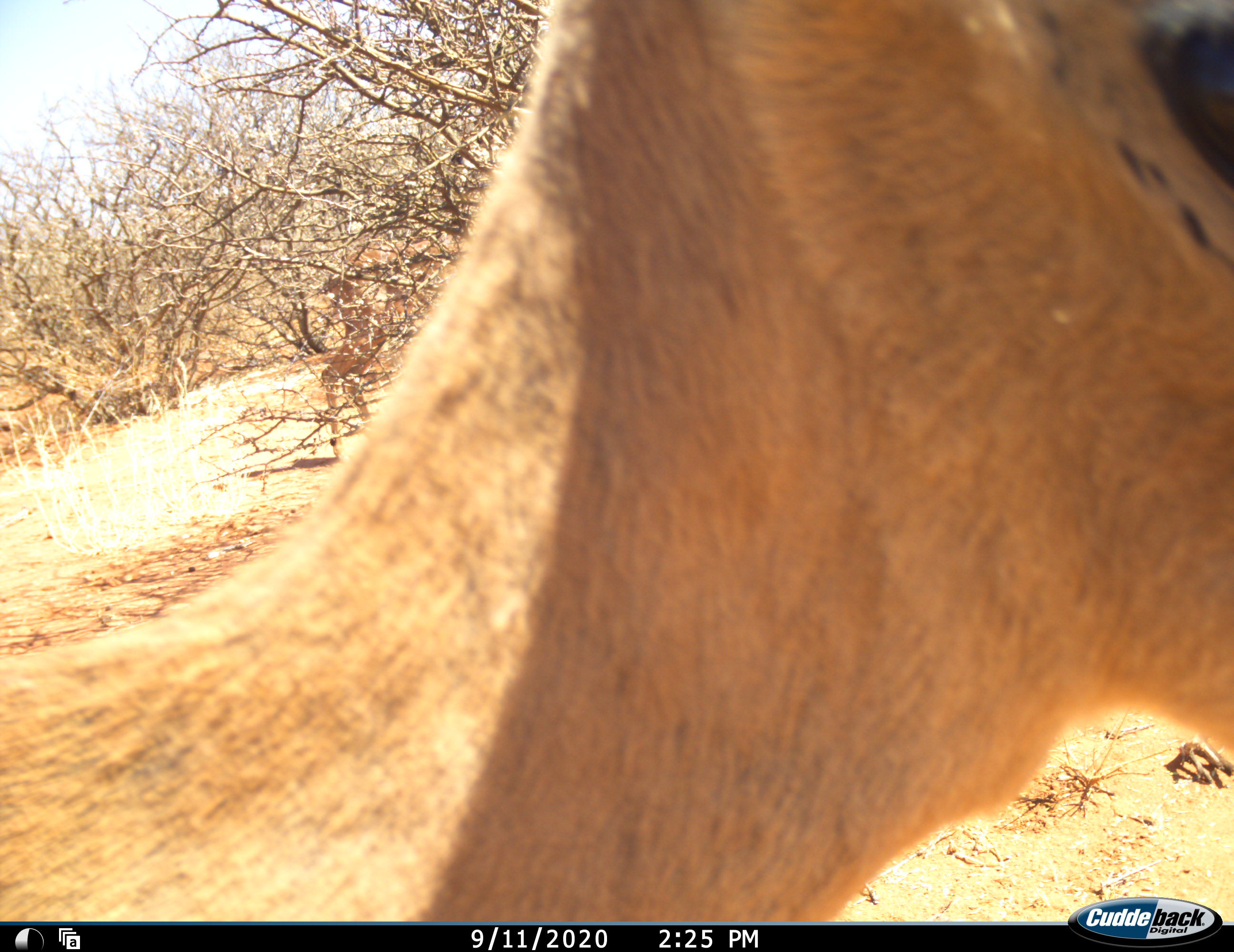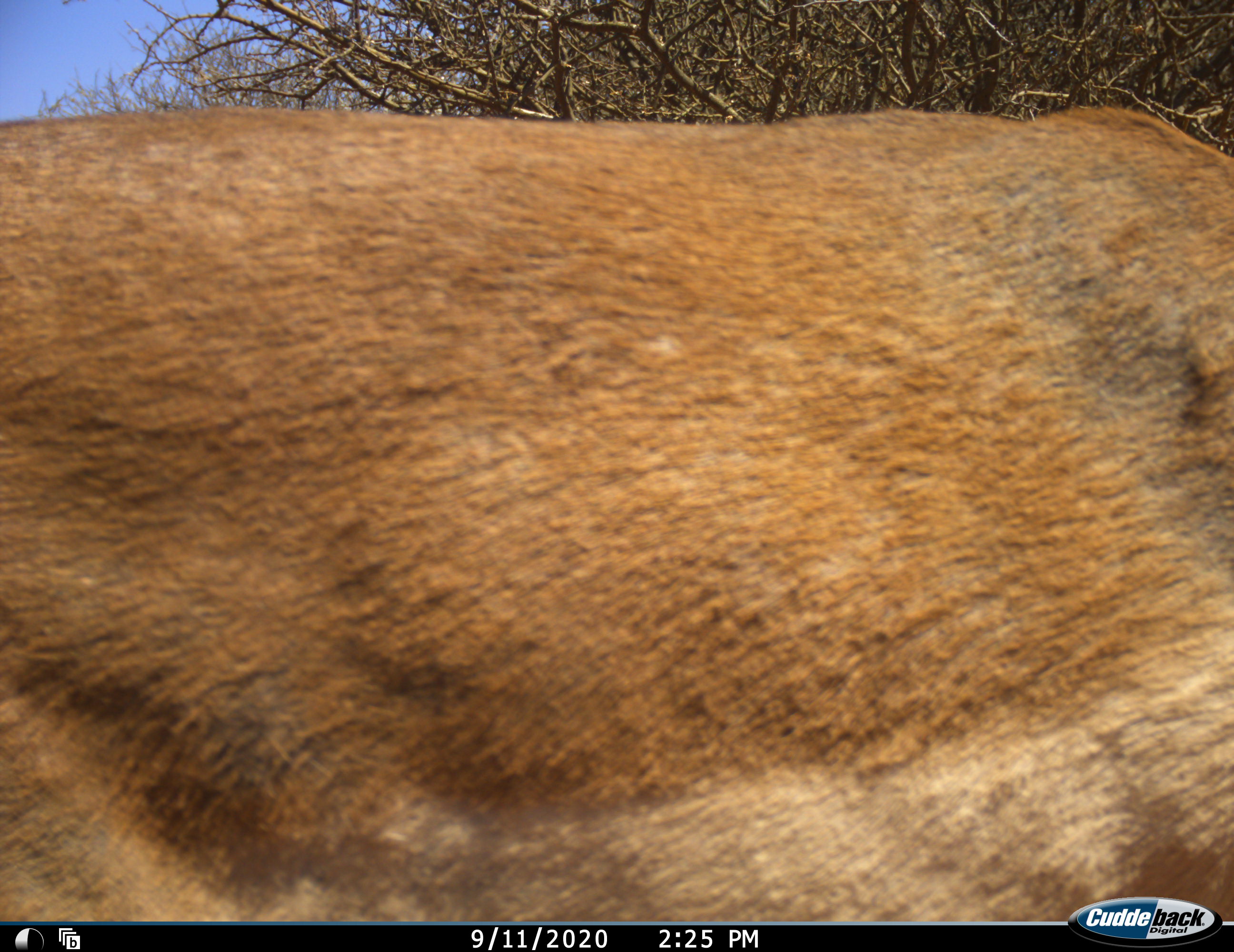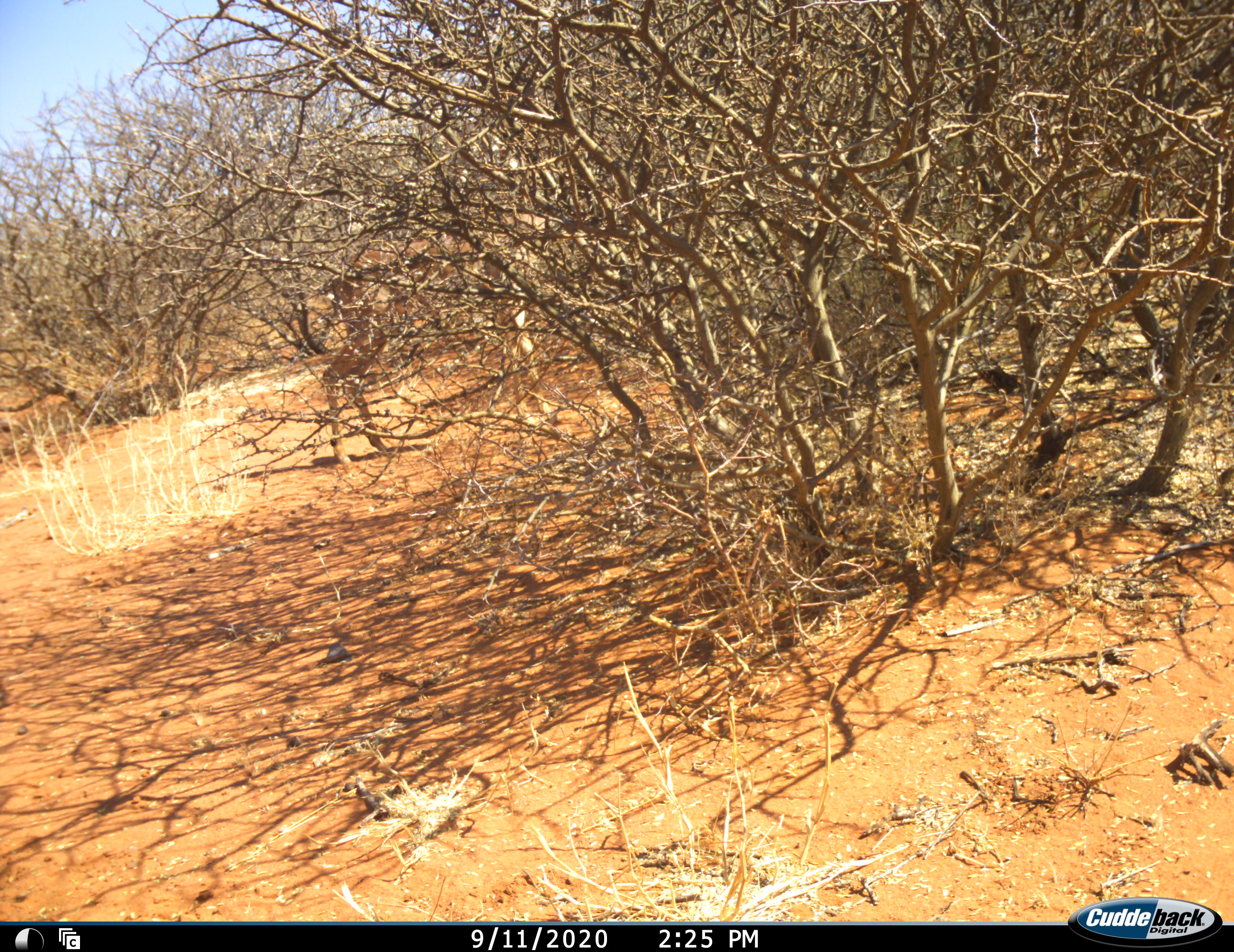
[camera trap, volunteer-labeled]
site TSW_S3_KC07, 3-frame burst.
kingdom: Animalia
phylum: Chordata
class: Mammalia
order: Artiodactyla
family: Bovidae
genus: Aepyceros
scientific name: Aepyceros melampus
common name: impala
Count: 1.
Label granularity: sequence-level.